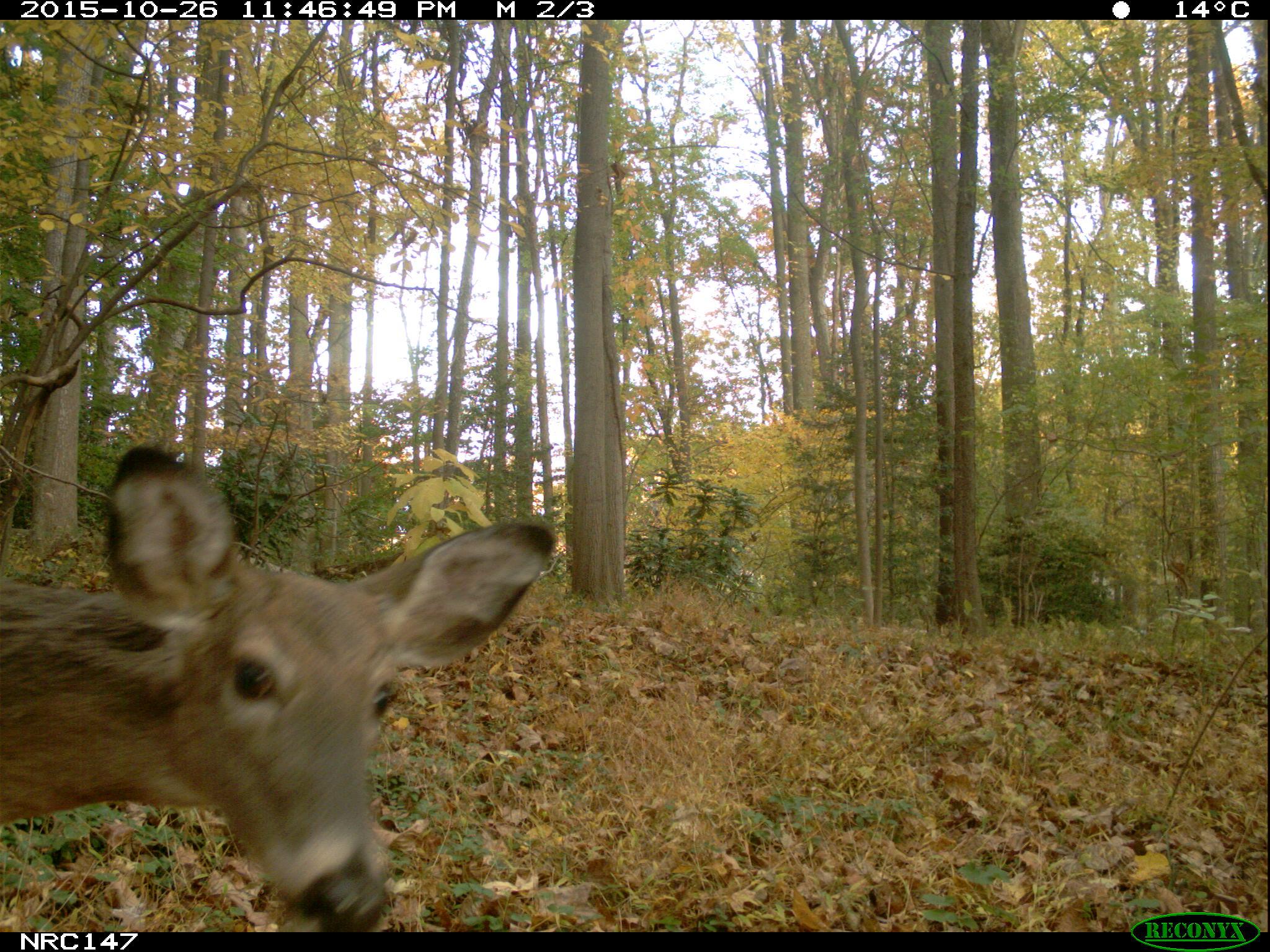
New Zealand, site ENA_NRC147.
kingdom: Animalia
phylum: Chordata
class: Mammalia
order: Artiodactyla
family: Cervidae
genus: Odocoileus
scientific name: Odocoileus virginianus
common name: white-tailed deer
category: white tailed deer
White tailed deer (white-tailed deer) (Odocoileus virginianus).